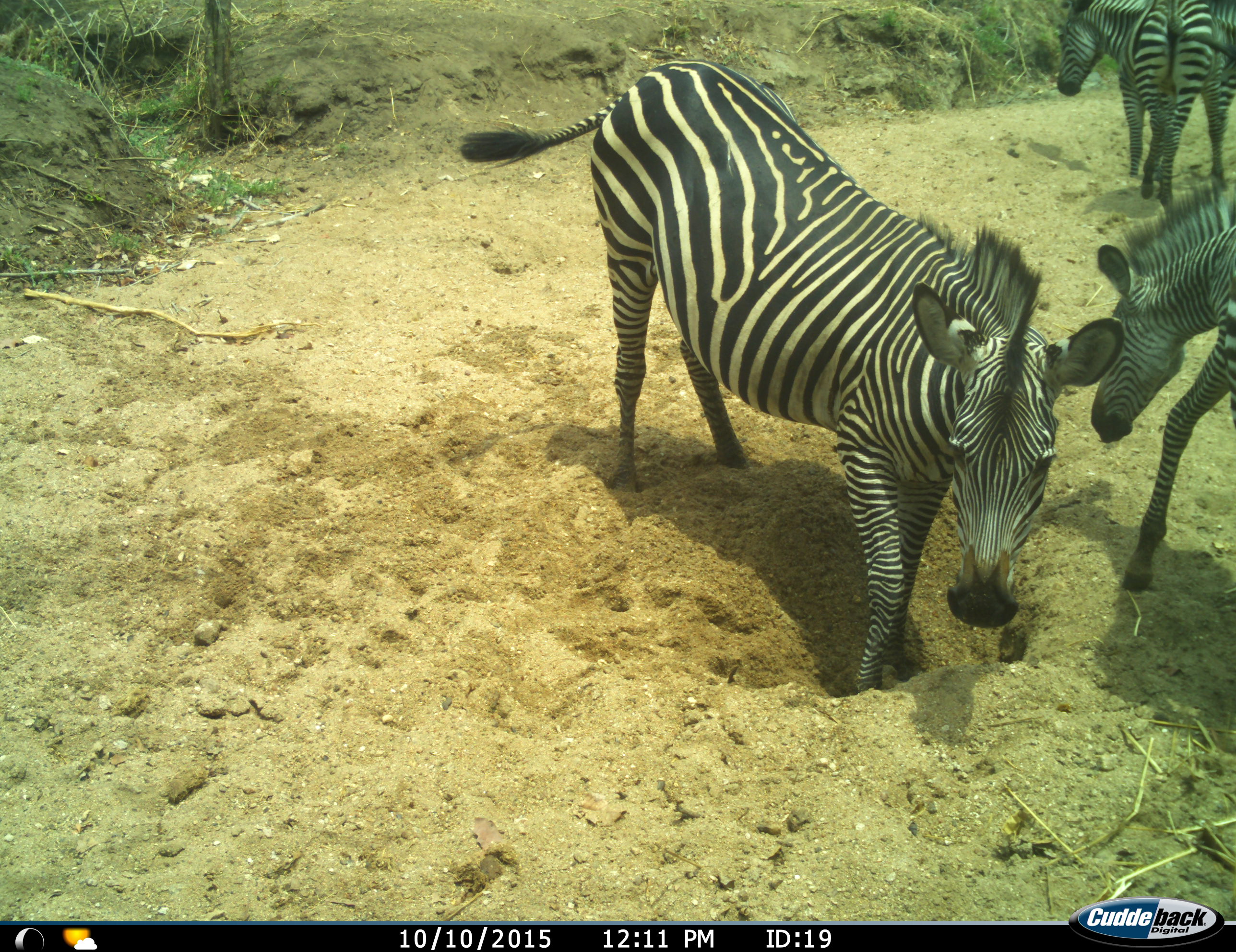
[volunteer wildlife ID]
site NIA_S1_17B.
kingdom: Animalia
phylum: Chordata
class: Mammalia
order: Perissodactyla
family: Equidae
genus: Equus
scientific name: Equus quagga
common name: plains zebra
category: zebraplains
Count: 4.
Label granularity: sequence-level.